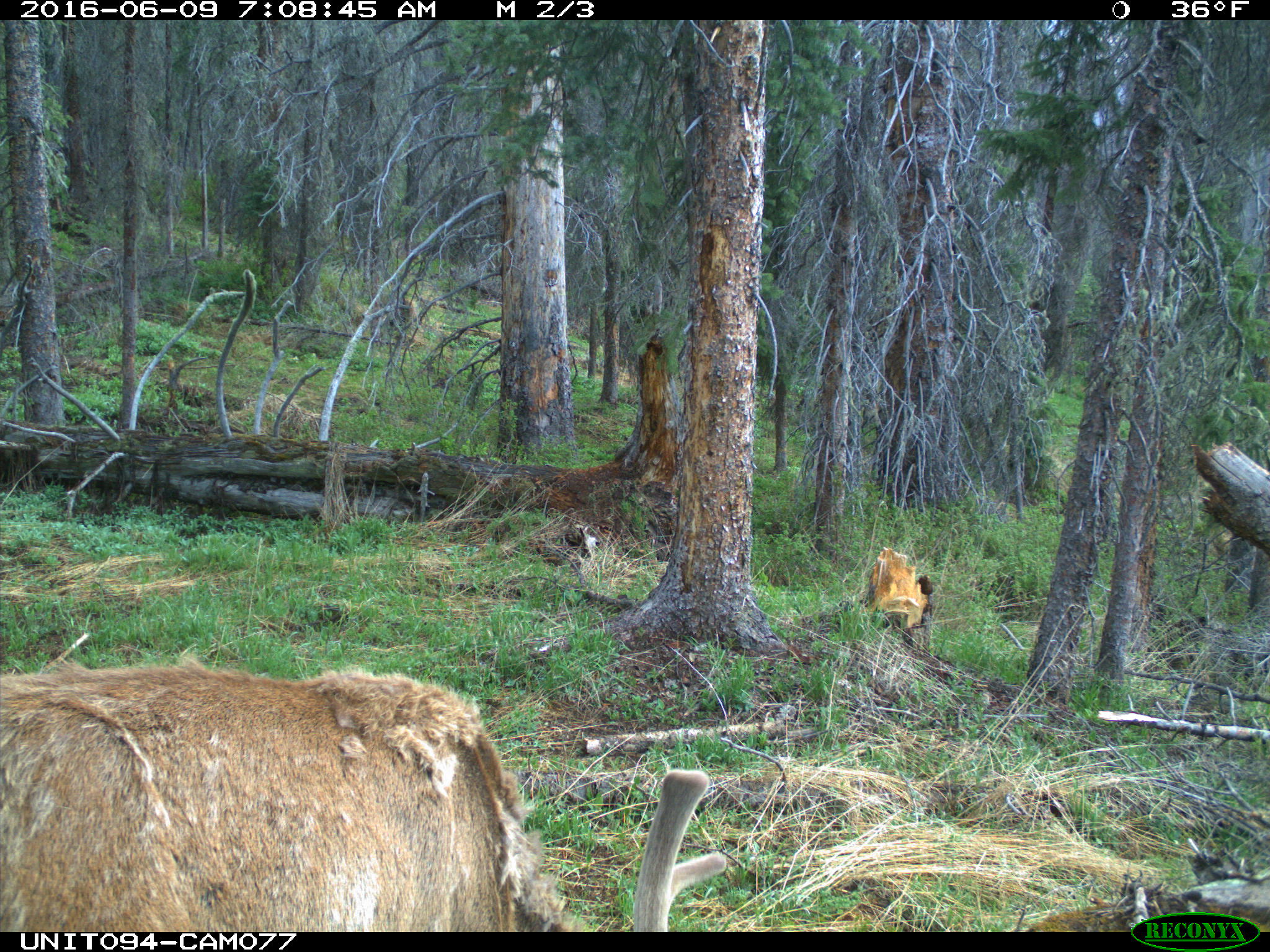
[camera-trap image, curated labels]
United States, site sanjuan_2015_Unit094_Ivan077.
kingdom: Animalia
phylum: Chordata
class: Mammalia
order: Artiodactyla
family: Cervidae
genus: Cervus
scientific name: Cervus elaphus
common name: red deer